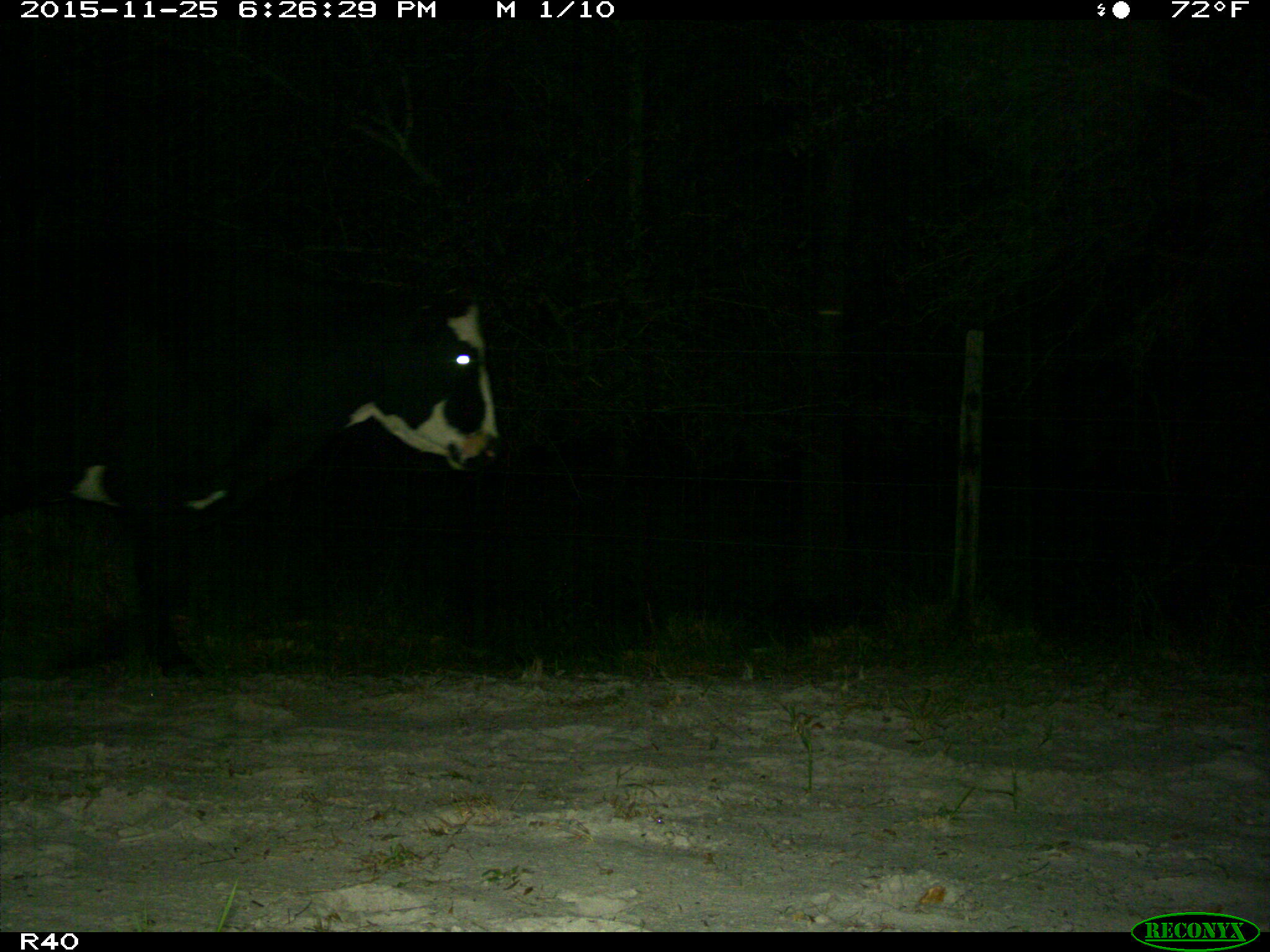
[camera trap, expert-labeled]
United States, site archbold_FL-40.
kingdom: Animalia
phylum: Chordata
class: Mammalia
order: Artiodactyla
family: Bovidae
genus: Bos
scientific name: Bos taurus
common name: domestic cow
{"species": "Bos taurus (domestic cow)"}